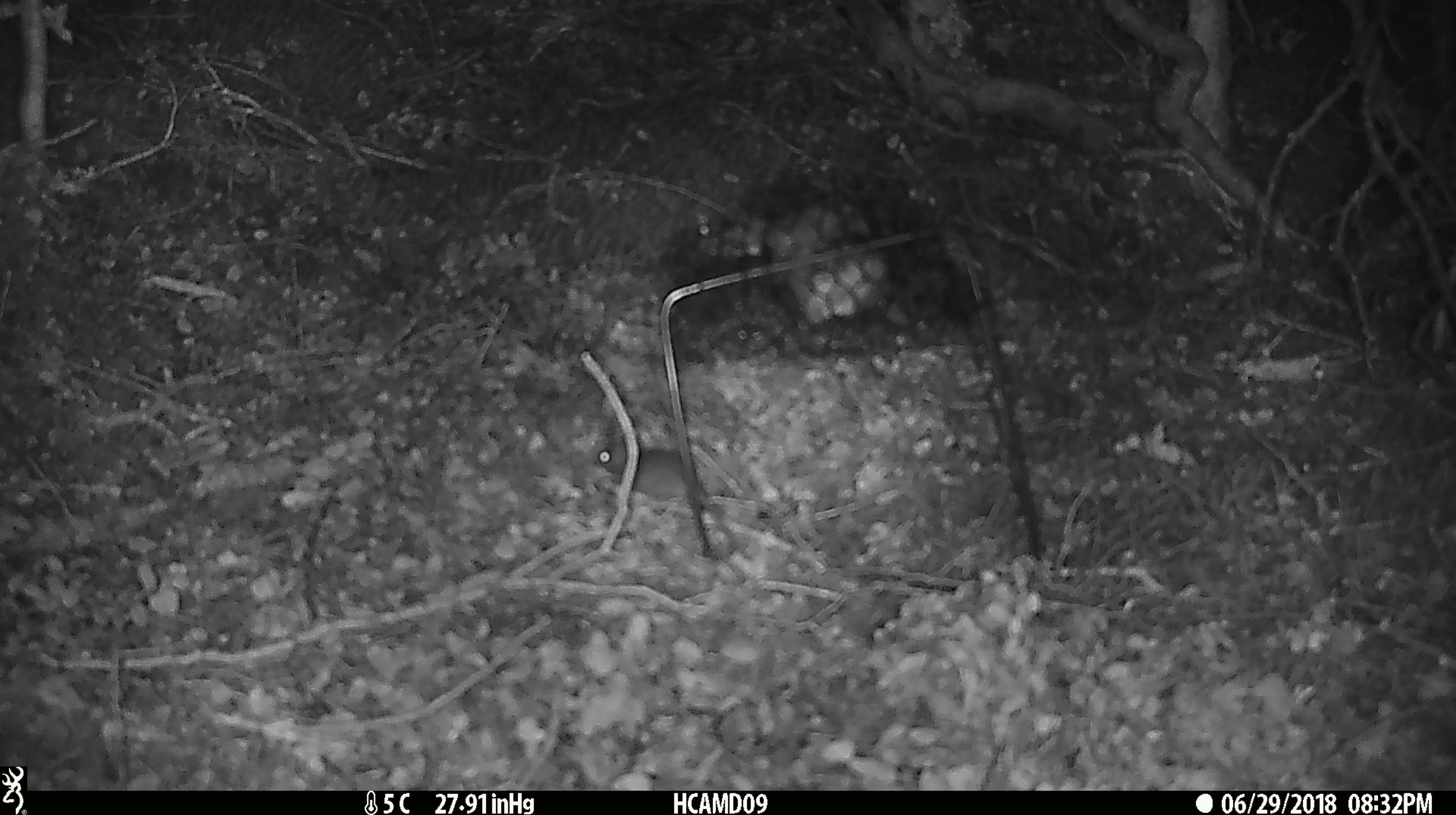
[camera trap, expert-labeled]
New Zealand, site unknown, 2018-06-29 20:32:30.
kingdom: Animalia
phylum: Chordata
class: Mammalia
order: Rodentia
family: Muridae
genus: Mus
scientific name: Mus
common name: mouse